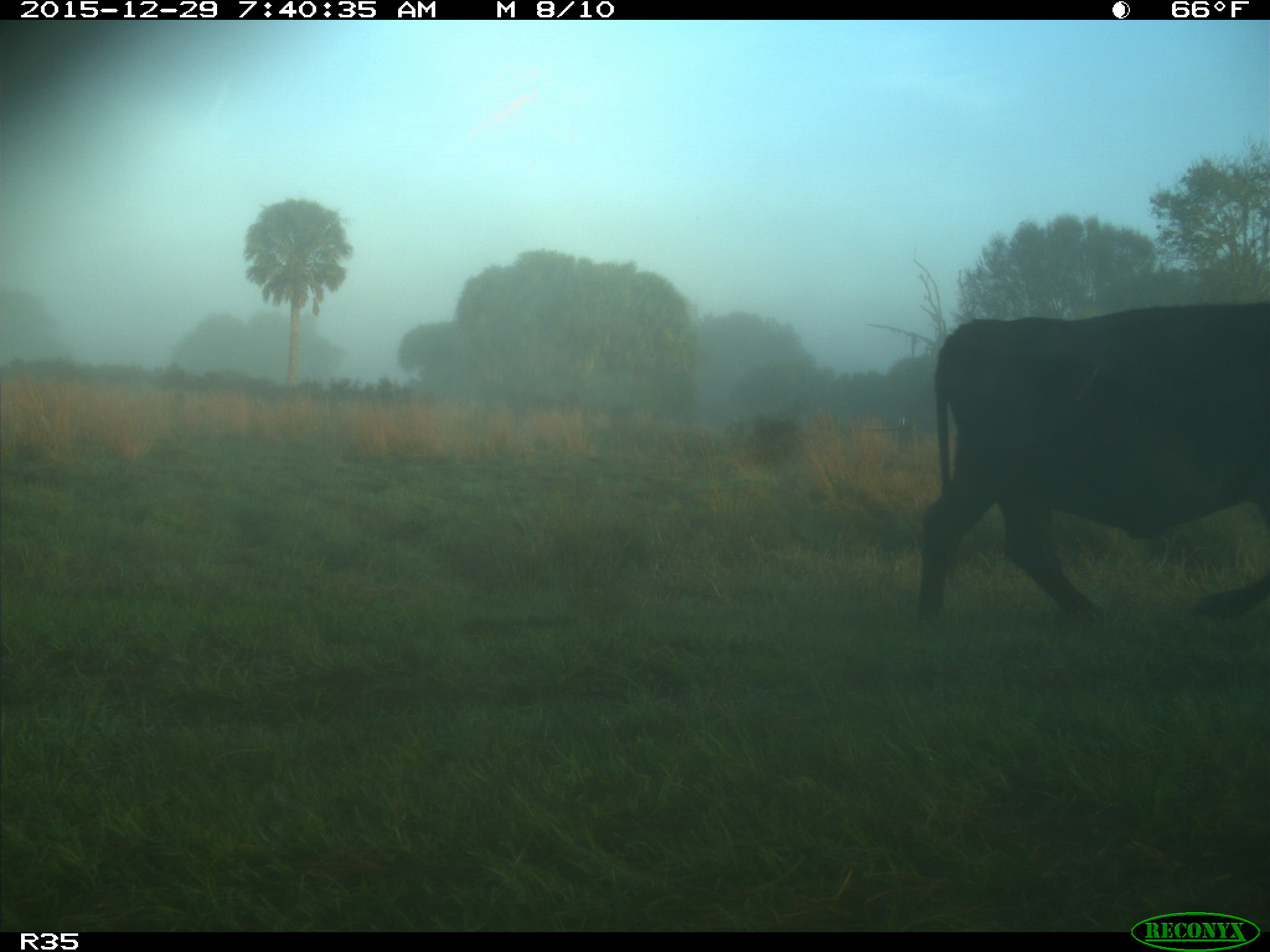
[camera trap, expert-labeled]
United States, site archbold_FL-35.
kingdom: Animalia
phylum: Chordata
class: Mammalia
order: Artiodactyla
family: Bovidae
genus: Bos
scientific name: Bos taurus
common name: domestic cow